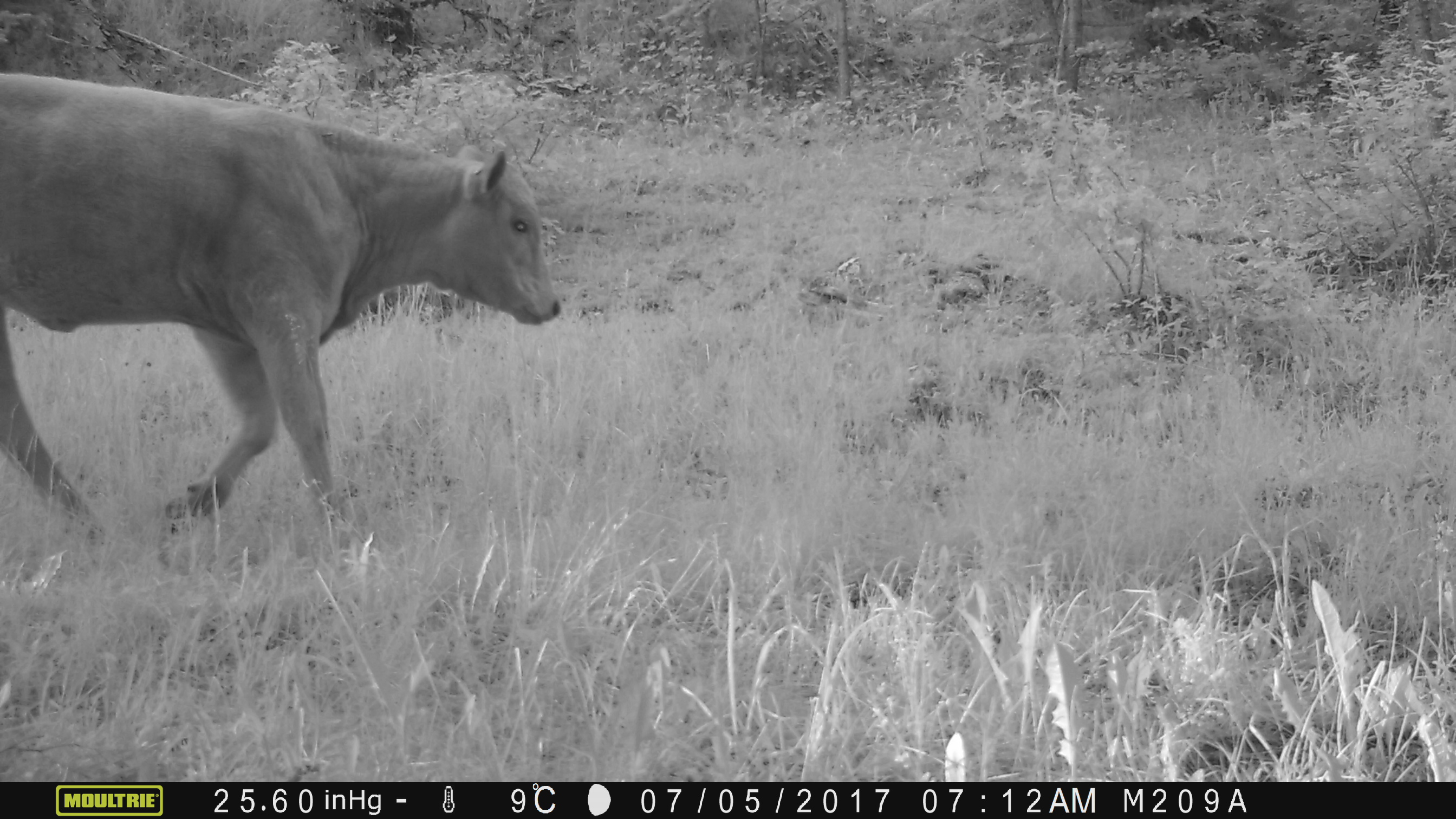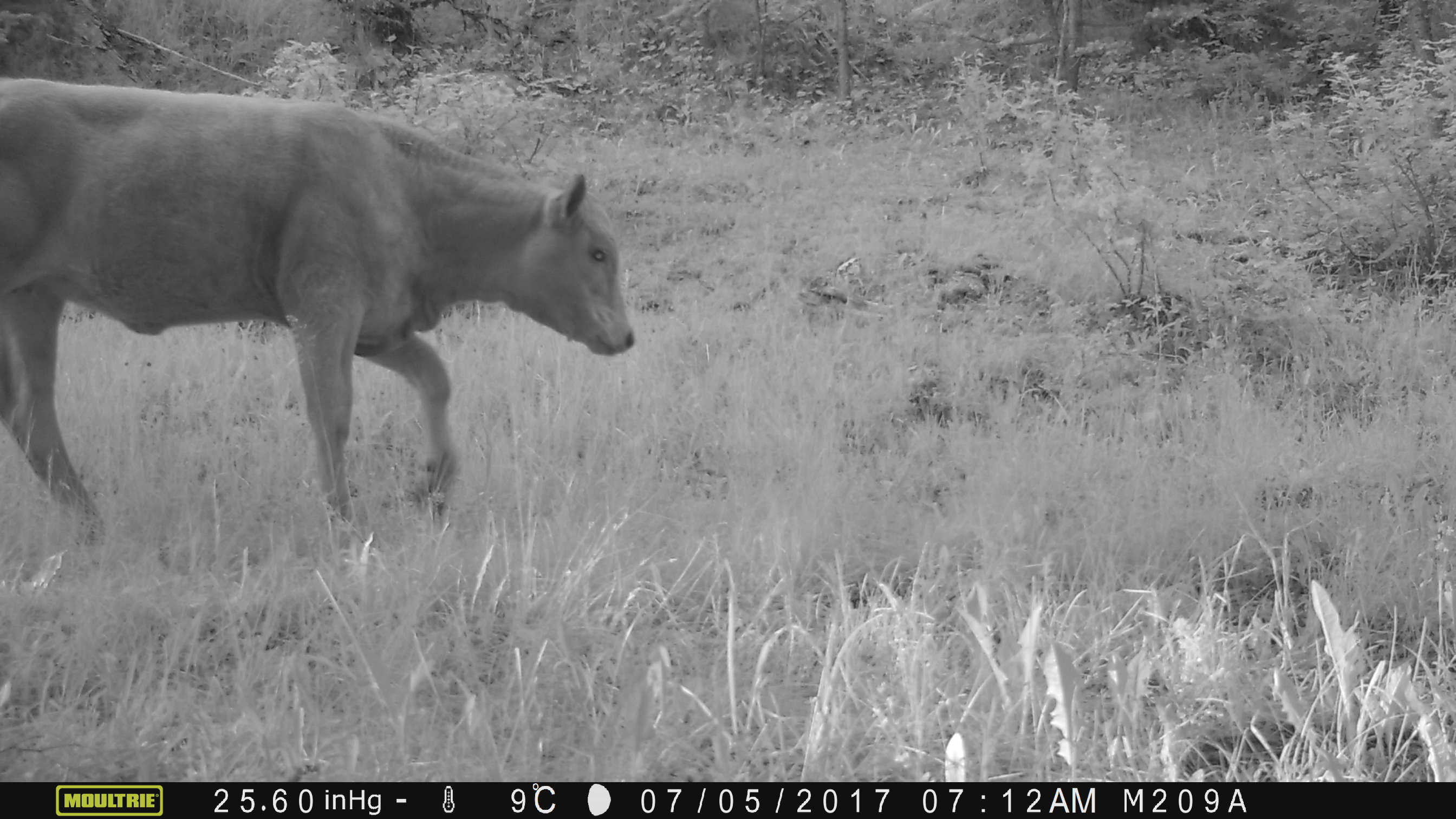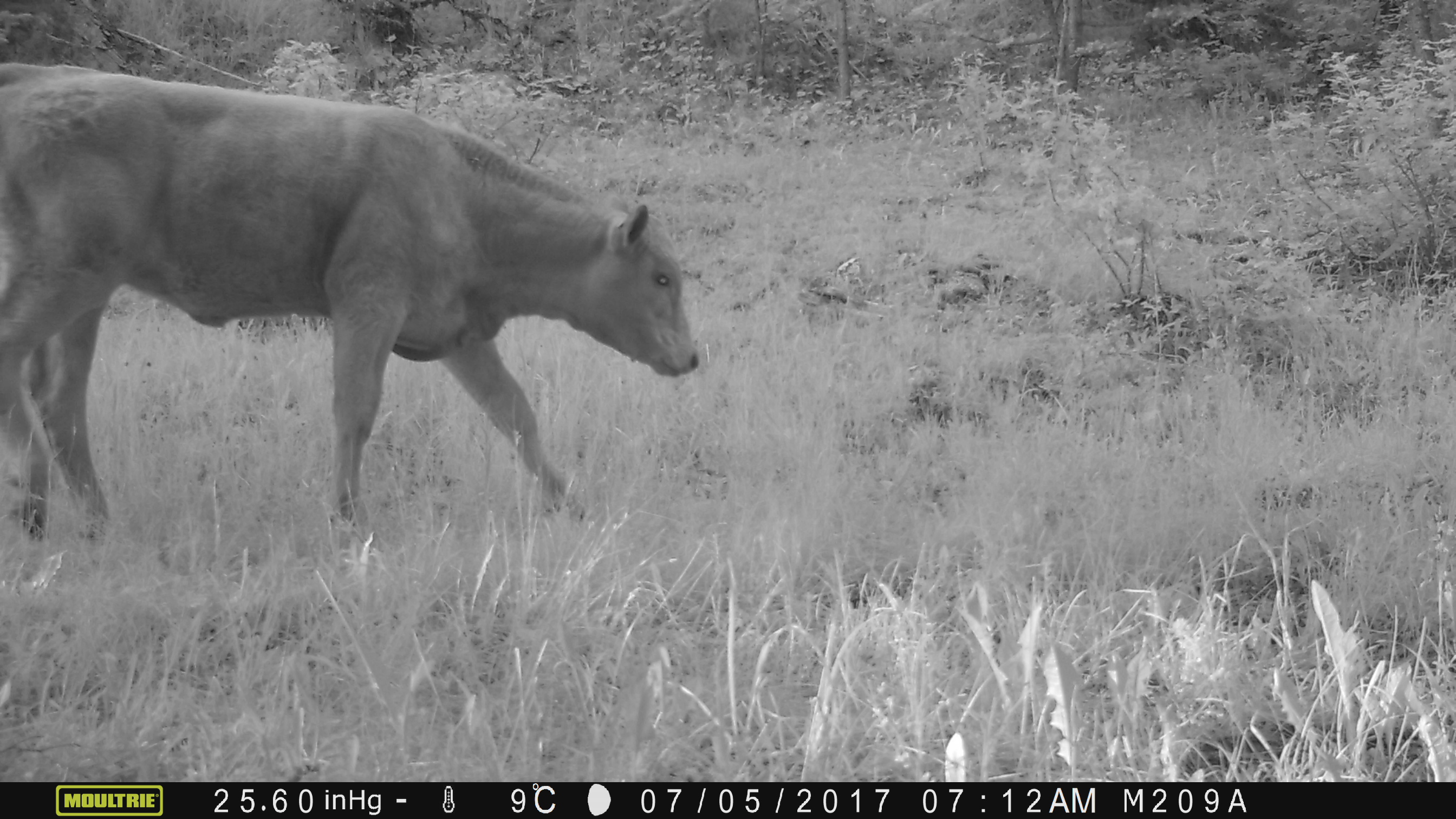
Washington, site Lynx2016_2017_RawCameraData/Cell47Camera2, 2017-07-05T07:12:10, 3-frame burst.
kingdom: Animalia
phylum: Chordata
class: Mammalia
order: Artiodactyla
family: Bovidae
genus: Bos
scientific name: Bos taurus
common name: domestic cattle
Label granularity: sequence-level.